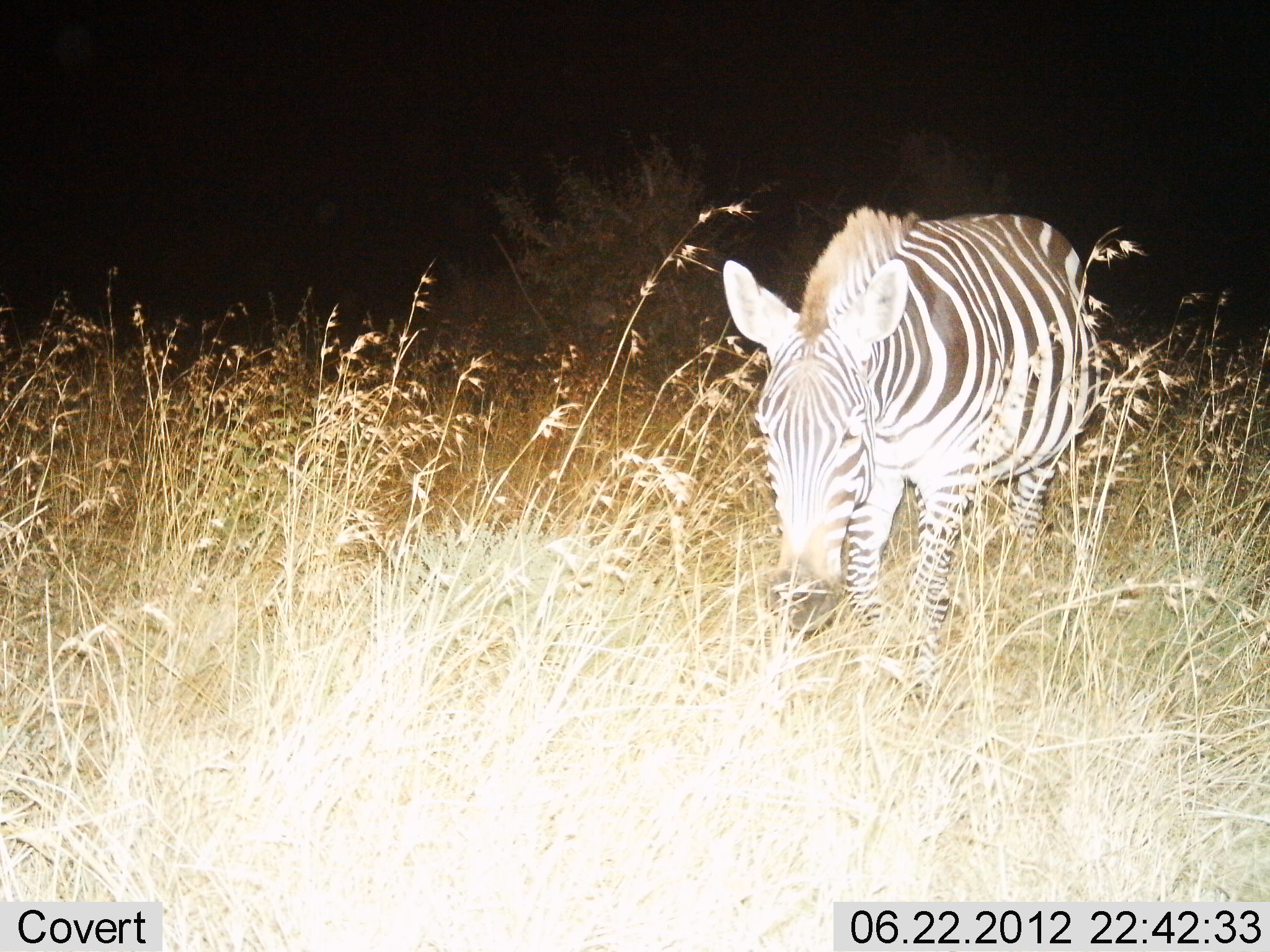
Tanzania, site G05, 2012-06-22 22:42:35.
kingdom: Animalia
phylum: Chordata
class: Mammalia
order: Perissodactyla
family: Equidae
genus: Equus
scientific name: Equus quagga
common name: plains zebra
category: zebra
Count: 1.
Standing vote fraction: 10%.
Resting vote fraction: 0%.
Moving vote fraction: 50%.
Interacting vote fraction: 0%.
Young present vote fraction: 0%.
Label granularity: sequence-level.